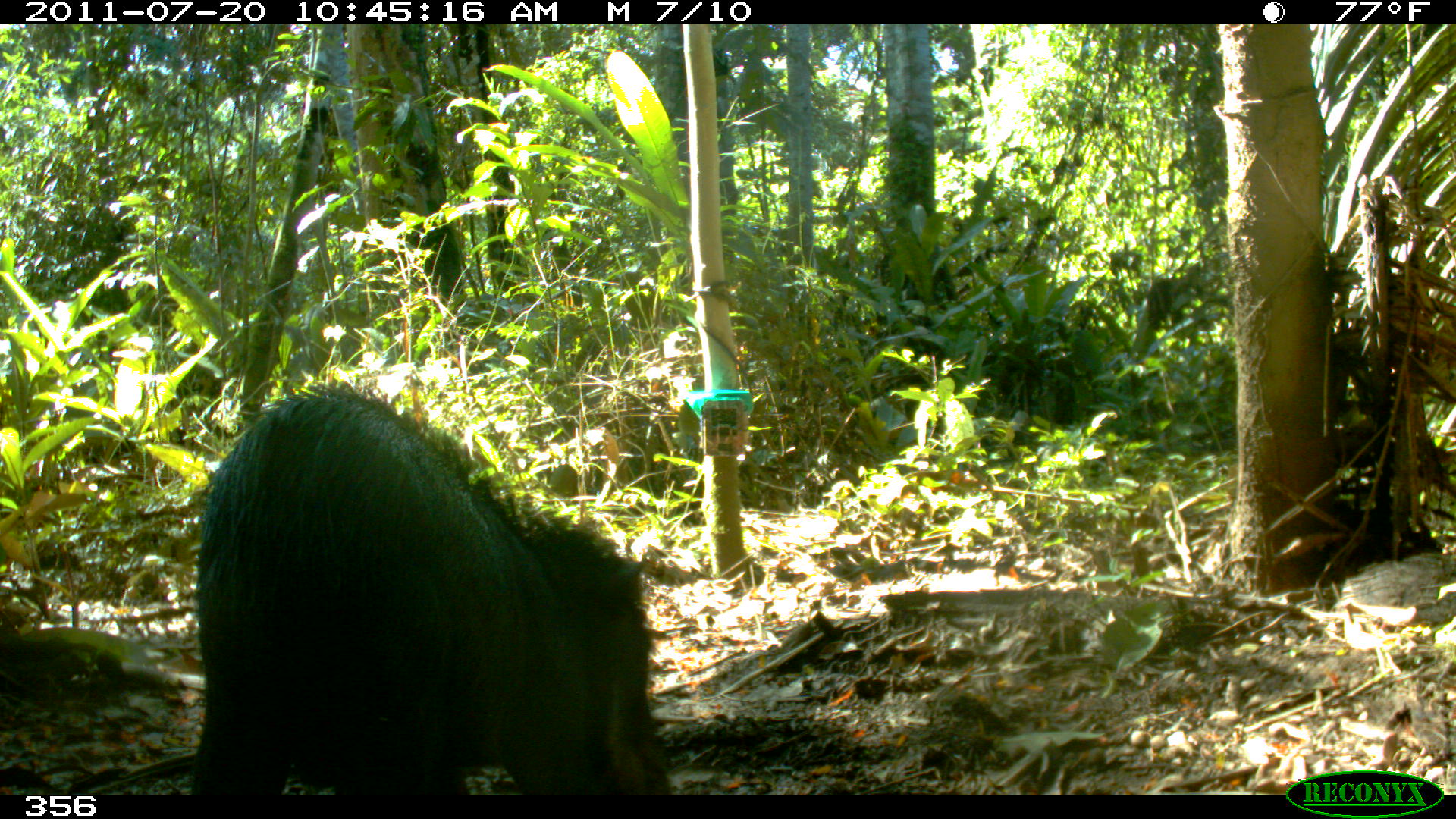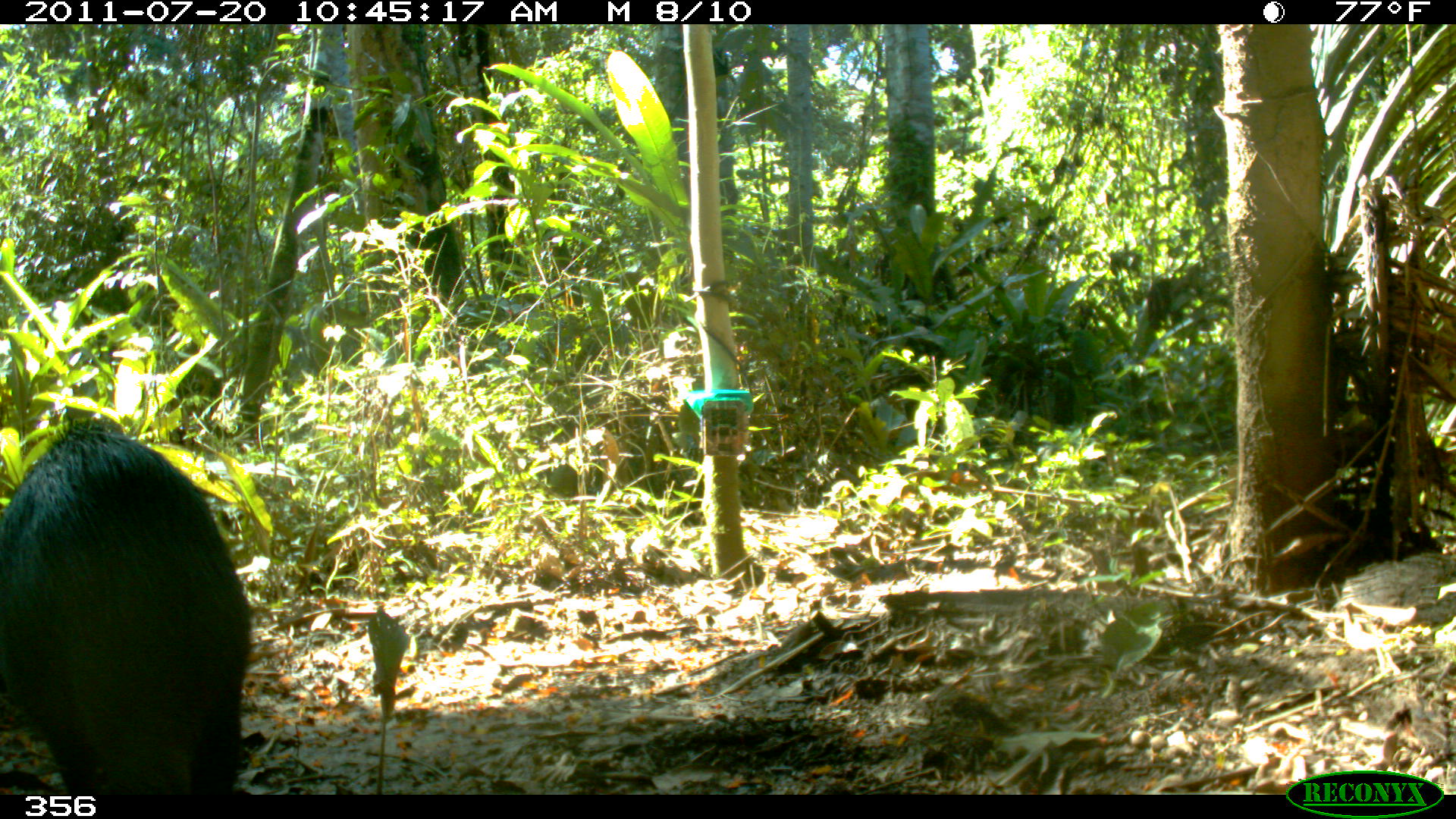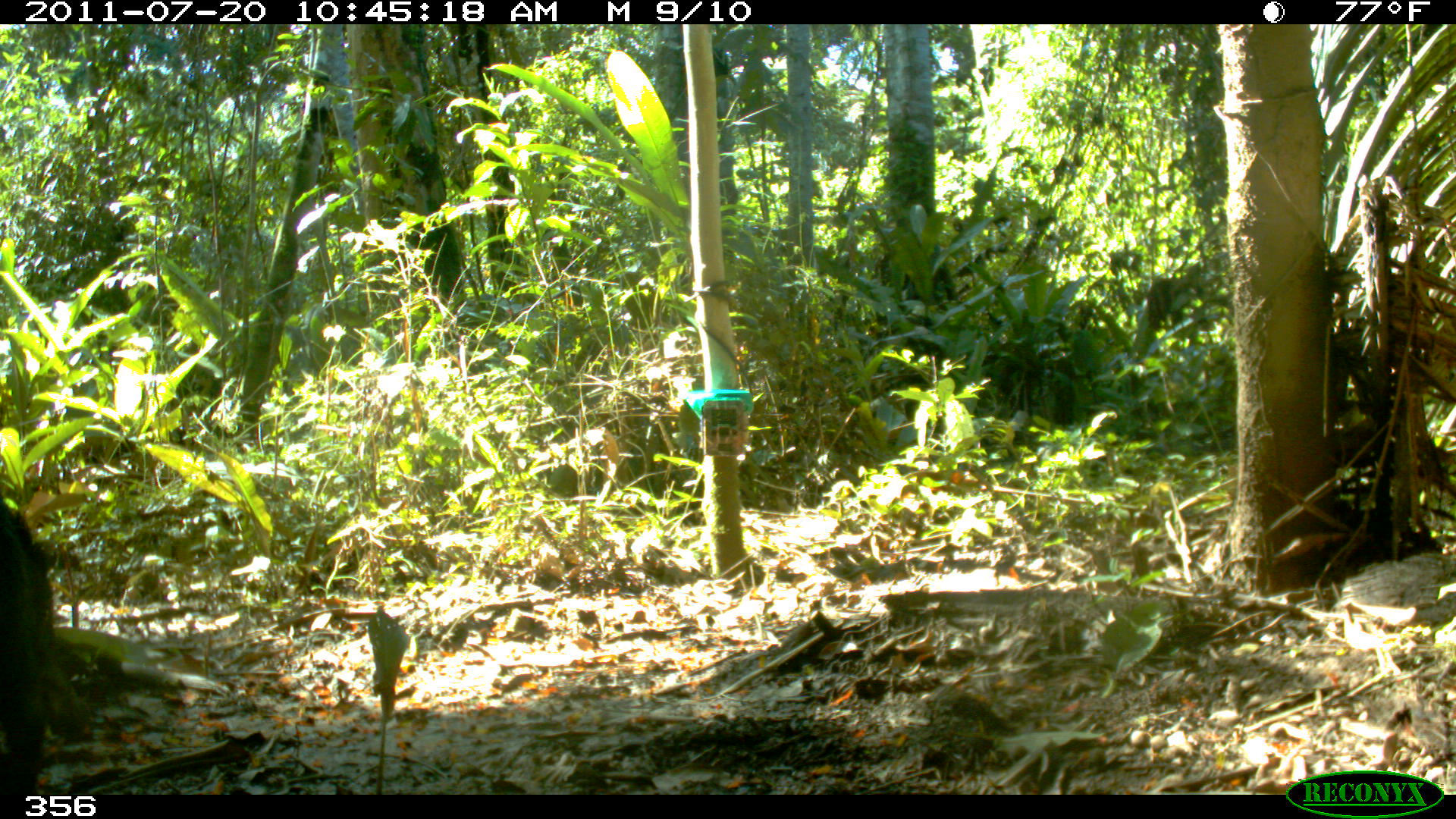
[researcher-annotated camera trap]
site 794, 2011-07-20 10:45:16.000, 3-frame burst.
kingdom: Animalia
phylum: Chordata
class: Mammalia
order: Artiodactyla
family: Tayassuidae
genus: Tayassu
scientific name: Tayassu pecari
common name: white-lipped peccary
Tayassu pecari (white-lipped peccary).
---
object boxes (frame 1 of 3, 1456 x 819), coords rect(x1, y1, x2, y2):
tayassu pecari: rect(191, 380, 668, 793)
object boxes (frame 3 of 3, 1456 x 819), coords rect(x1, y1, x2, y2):
tayassu pecari: rect(0, 498, 57, 794)